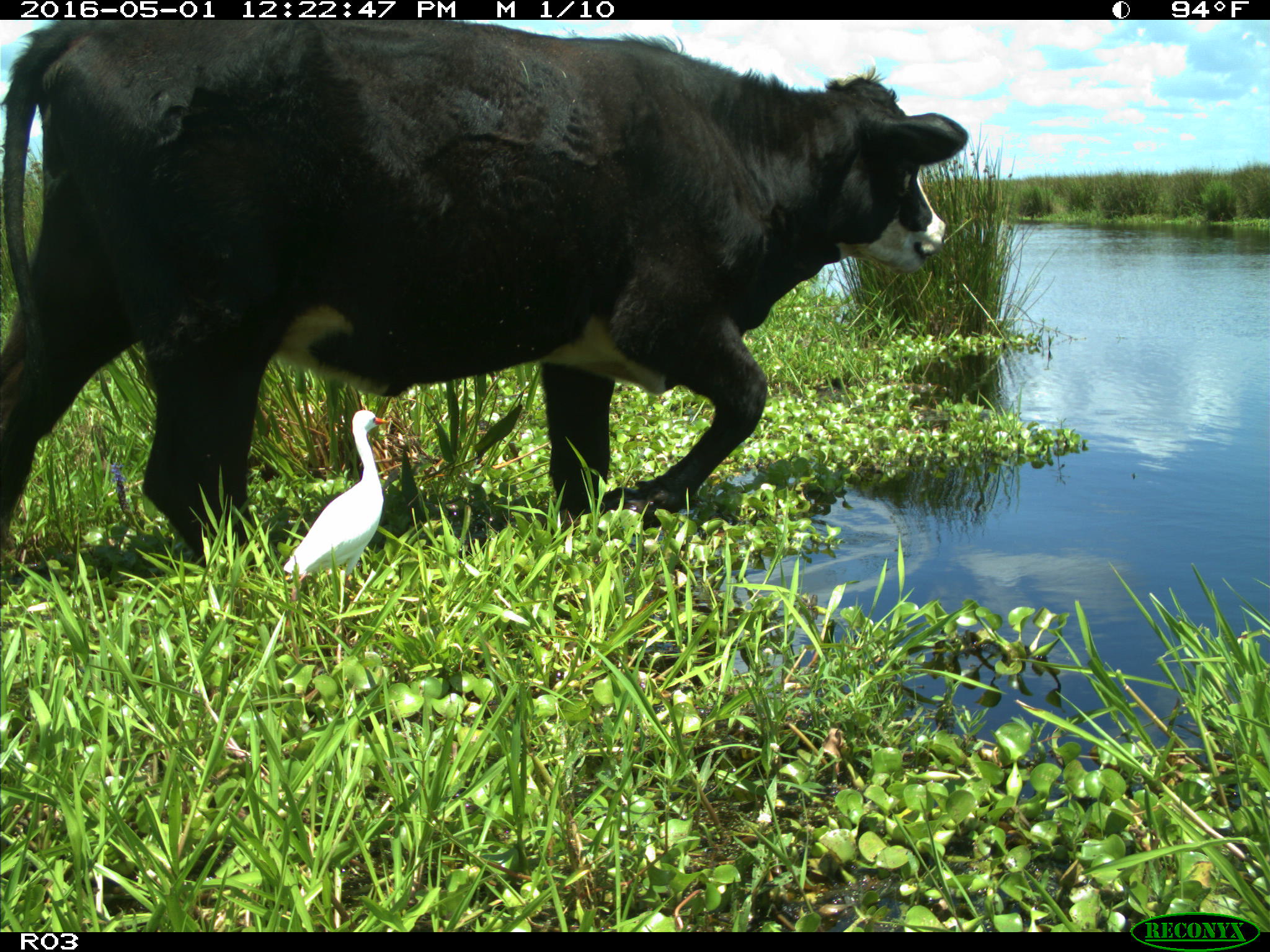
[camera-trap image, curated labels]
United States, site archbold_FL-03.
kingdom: Animalia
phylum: Chordata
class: Mammalia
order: Artiodactyla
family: Bovidae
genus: Bos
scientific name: Bos taurus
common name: domestic cow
Bos taurus (domestic cow).